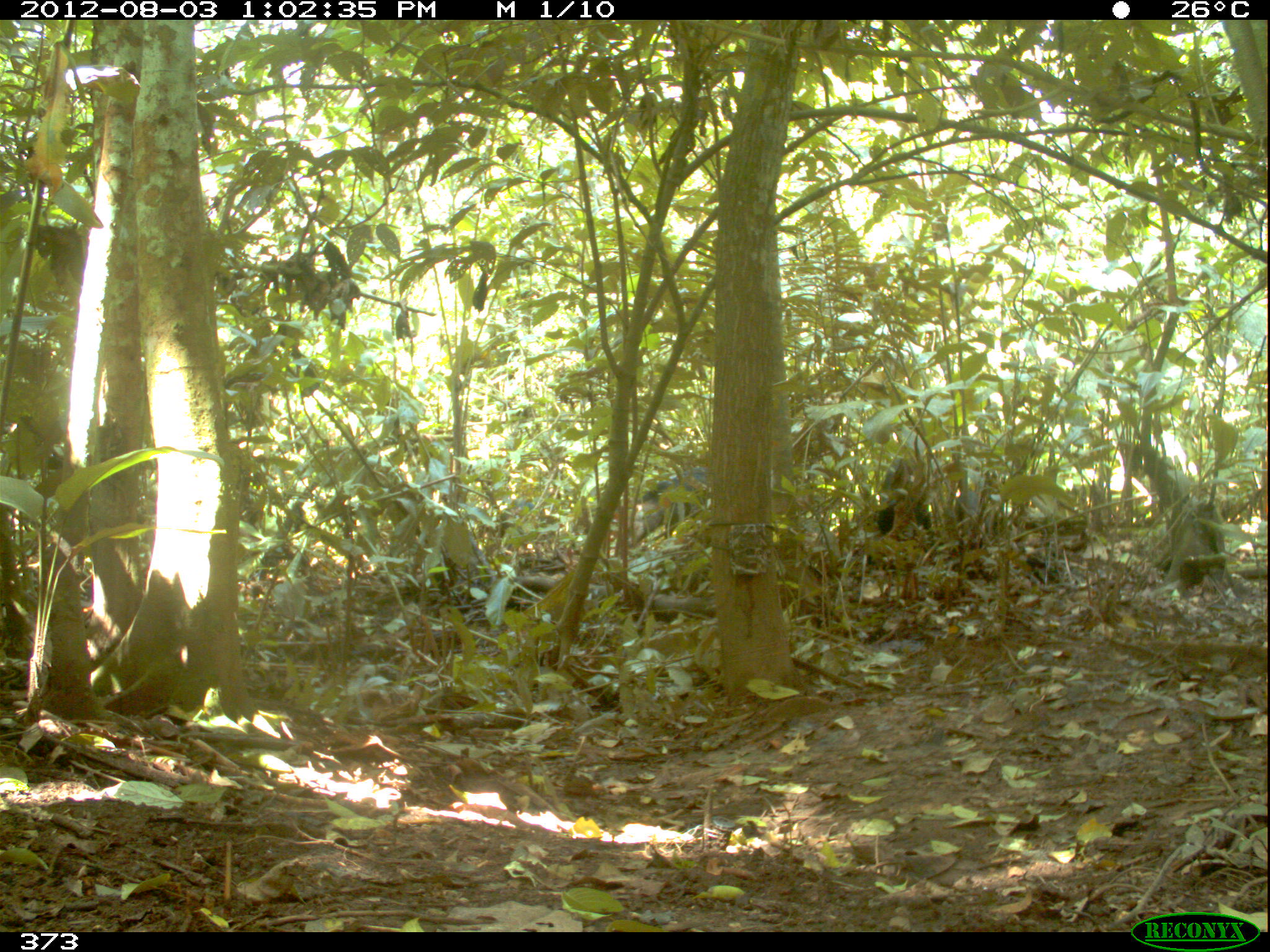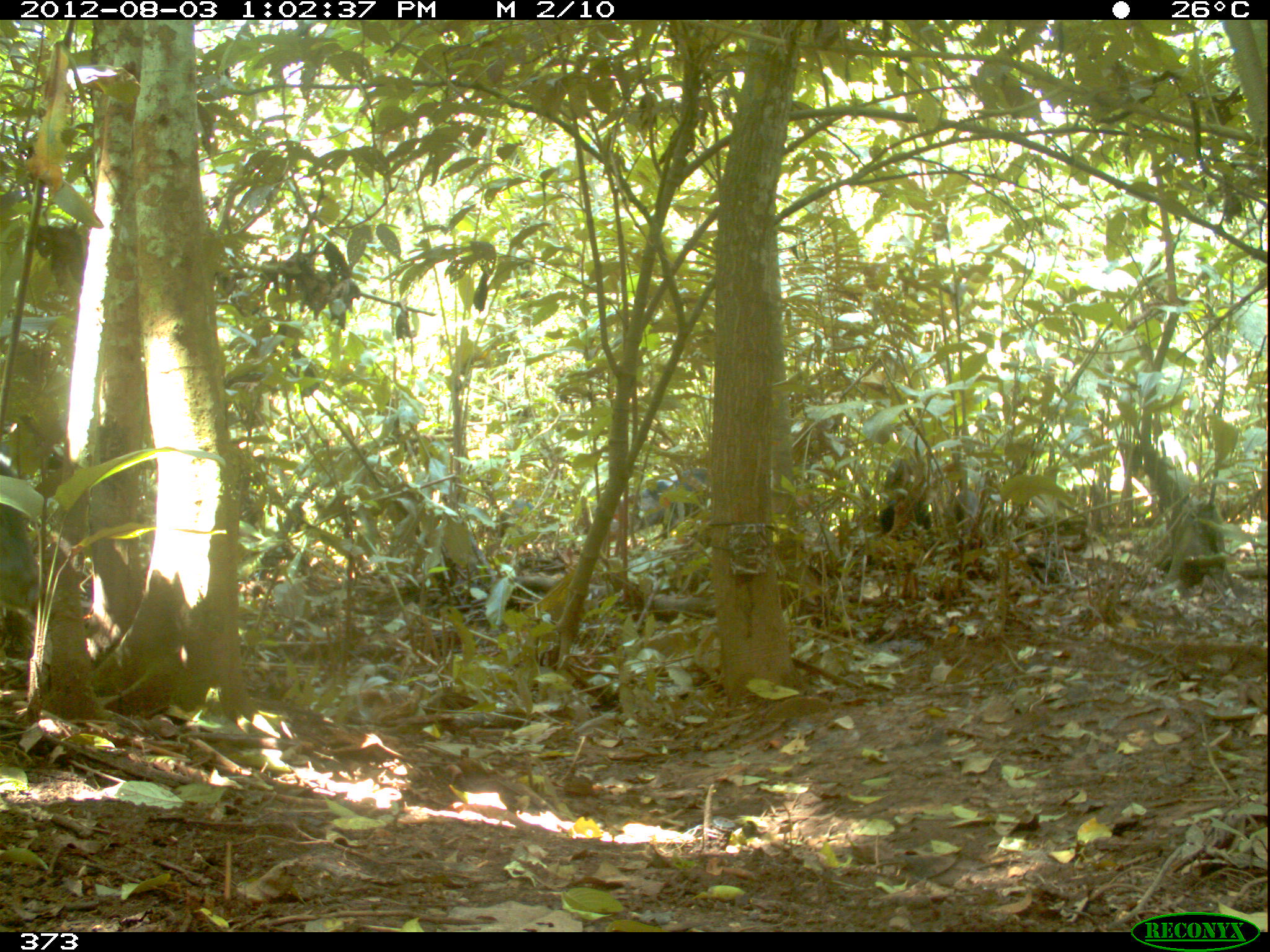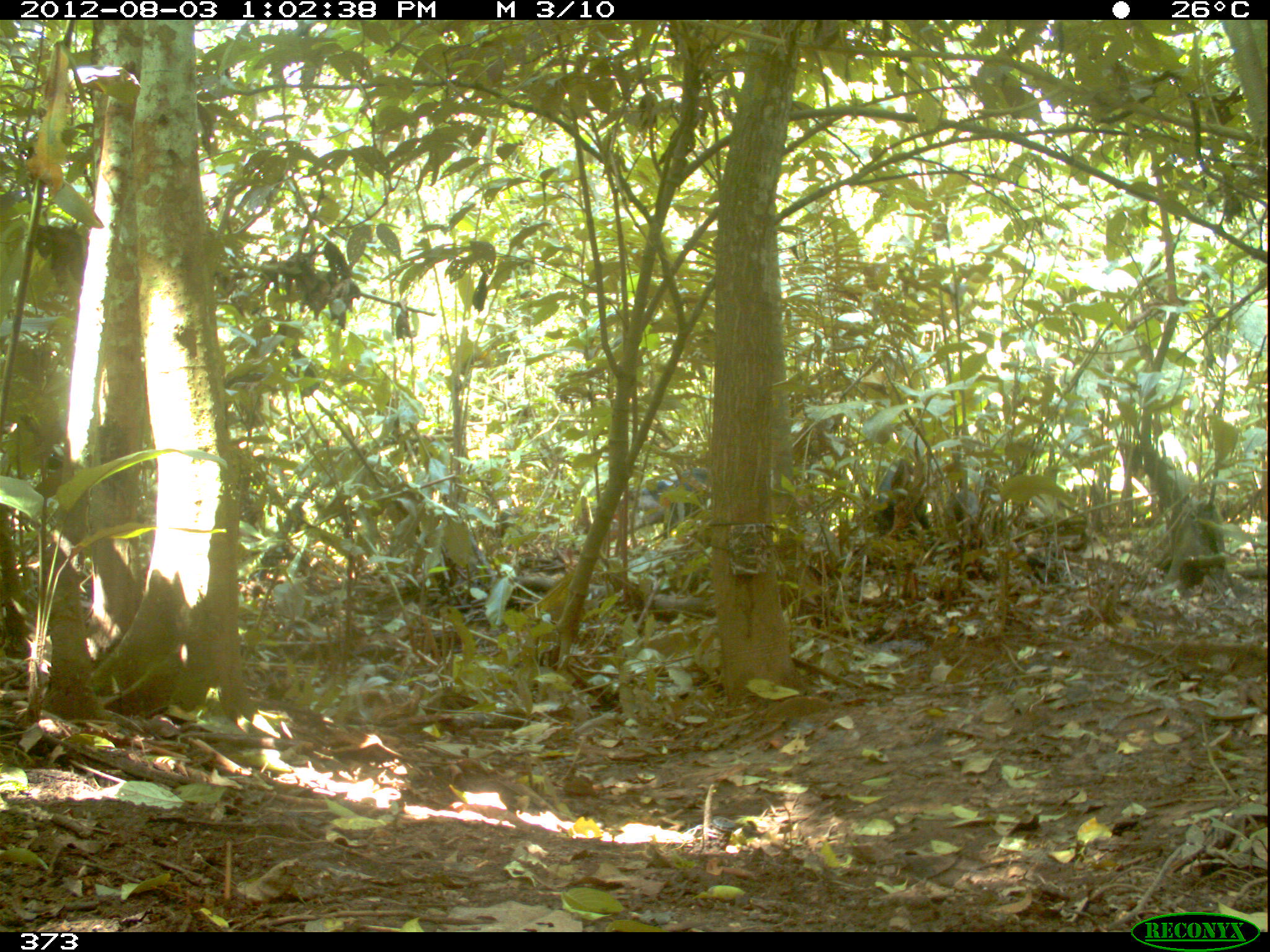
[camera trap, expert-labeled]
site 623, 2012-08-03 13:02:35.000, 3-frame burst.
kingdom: Animalia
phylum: Chordata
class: Mammalia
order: Artiodactyla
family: Tayassuidae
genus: Tayassu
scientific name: Tayassu pecari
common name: white-lipped peccary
Tayassu pecari (white-lipped peccary).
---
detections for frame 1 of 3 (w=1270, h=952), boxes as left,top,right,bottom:
tayassu pecari: 625,466,708,547; 873,491,934,538; 501,500,534,529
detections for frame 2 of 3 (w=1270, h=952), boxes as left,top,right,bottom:
tayassu pecari: 625,464,709,532; 494,497,547,552; 877,489,931,541